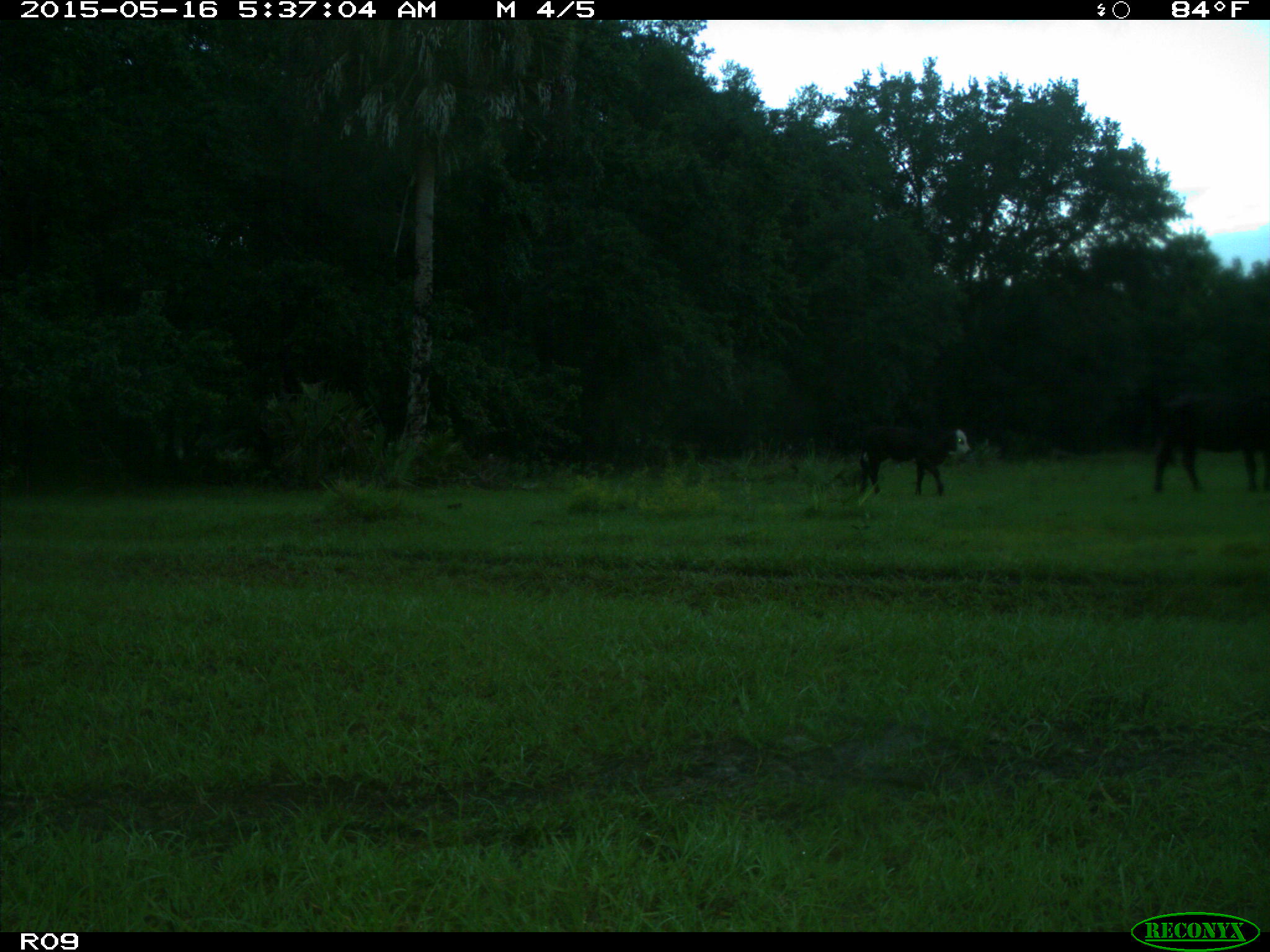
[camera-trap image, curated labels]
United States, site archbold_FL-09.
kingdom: Animalia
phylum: Chordata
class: Mammalia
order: Artiodactyla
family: Bovidae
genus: Bos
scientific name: Bos taurus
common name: domestic cow